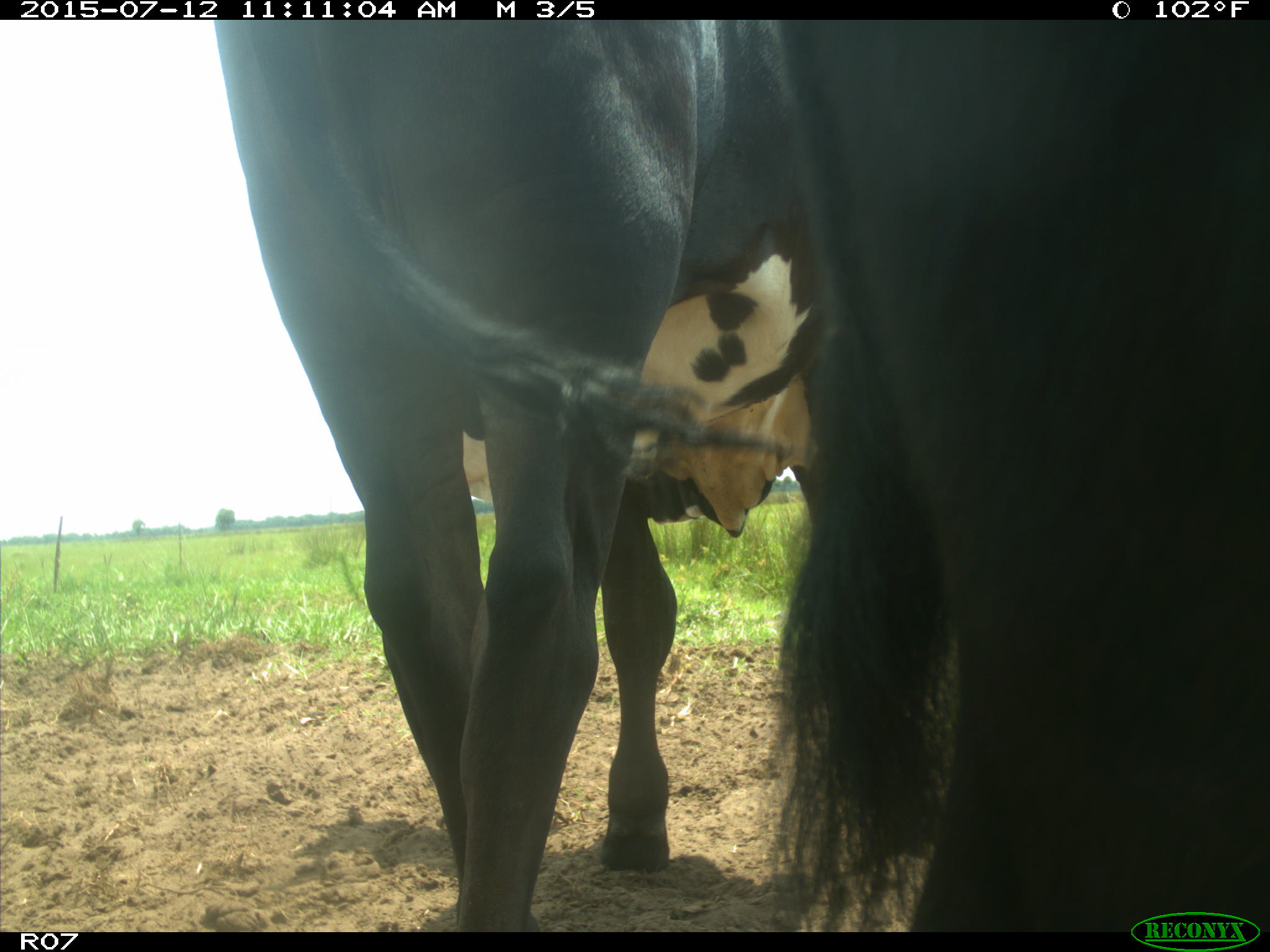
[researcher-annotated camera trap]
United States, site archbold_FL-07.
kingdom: Animalia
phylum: Chordata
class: Mammalia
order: Artiodactyla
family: Bovidae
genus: Bos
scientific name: Bos taurus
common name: domestic cow